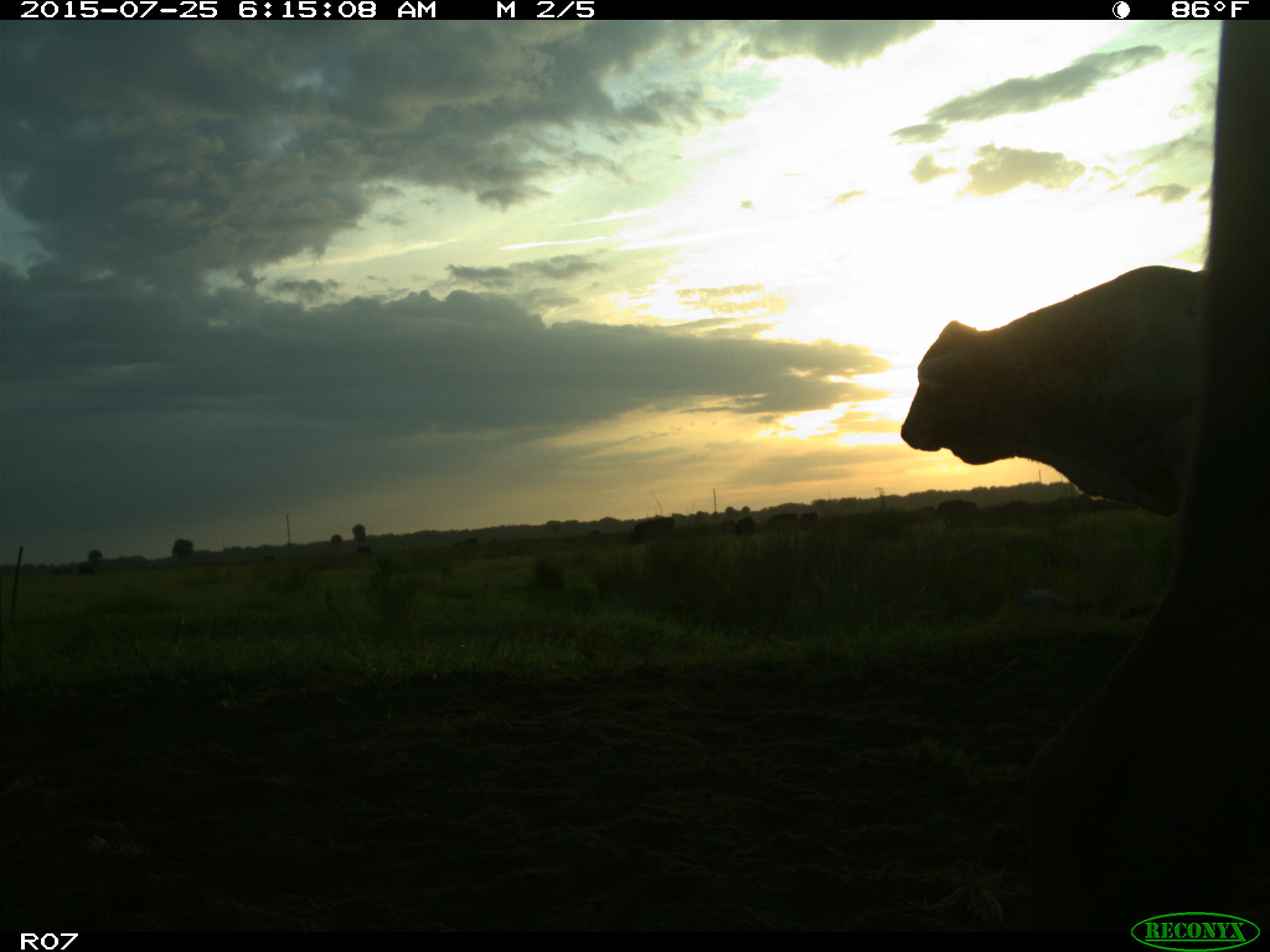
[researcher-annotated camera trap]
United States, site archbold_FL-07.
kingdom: Animalia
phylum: Chordata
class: Mammalia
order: Artiodactyla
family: Bovidae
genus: Bos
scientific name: Bos taurus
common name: domestic cow